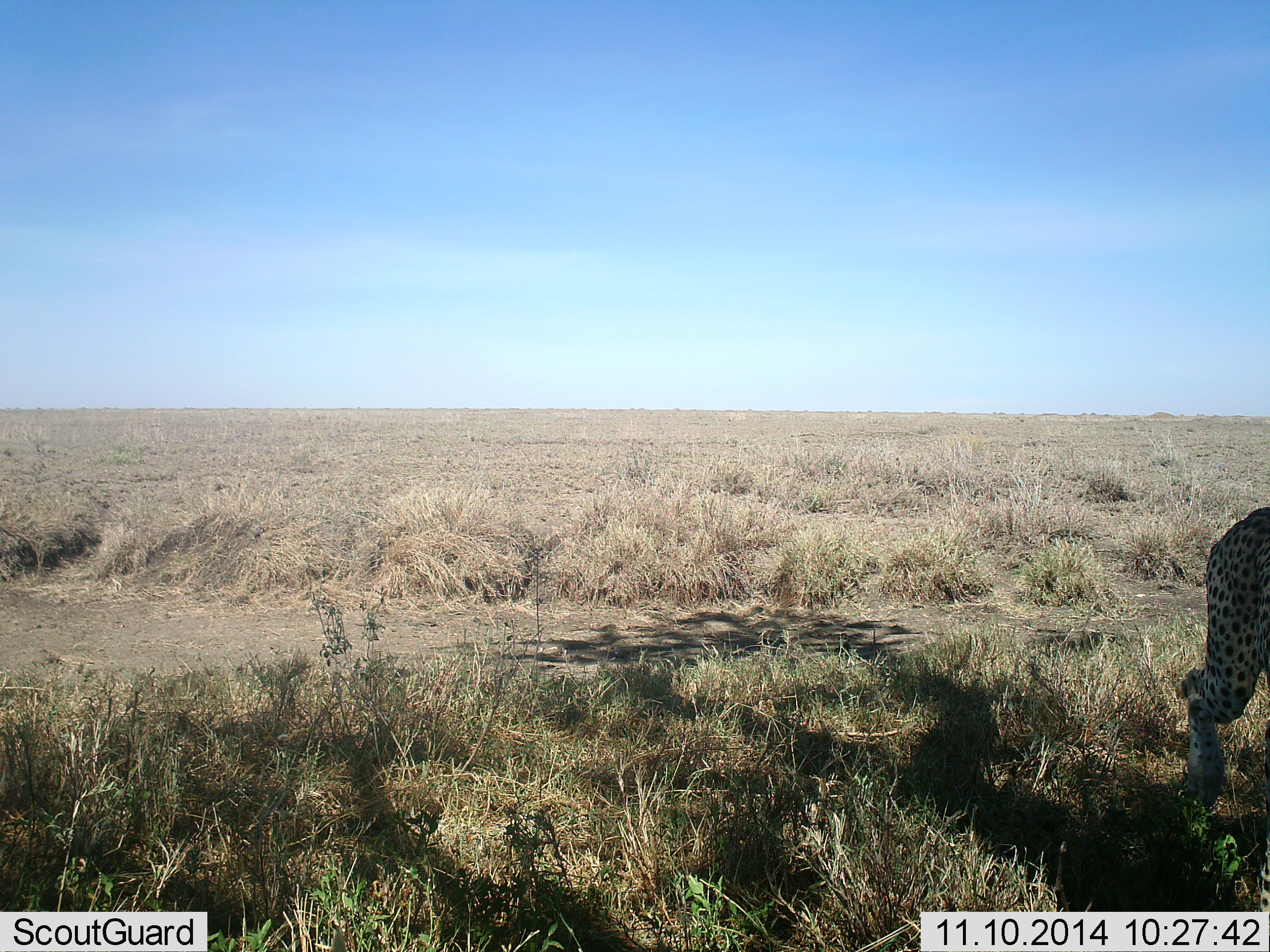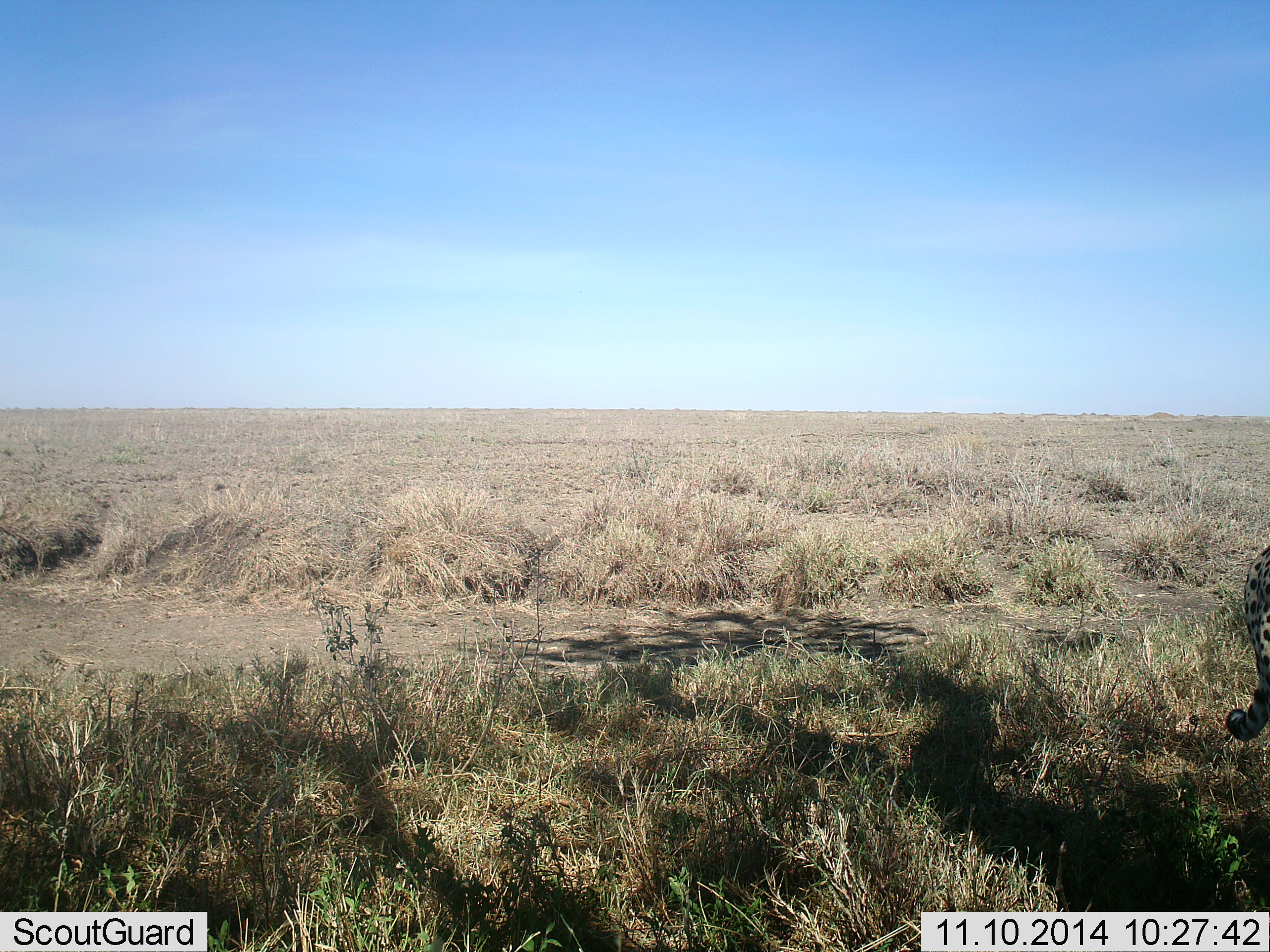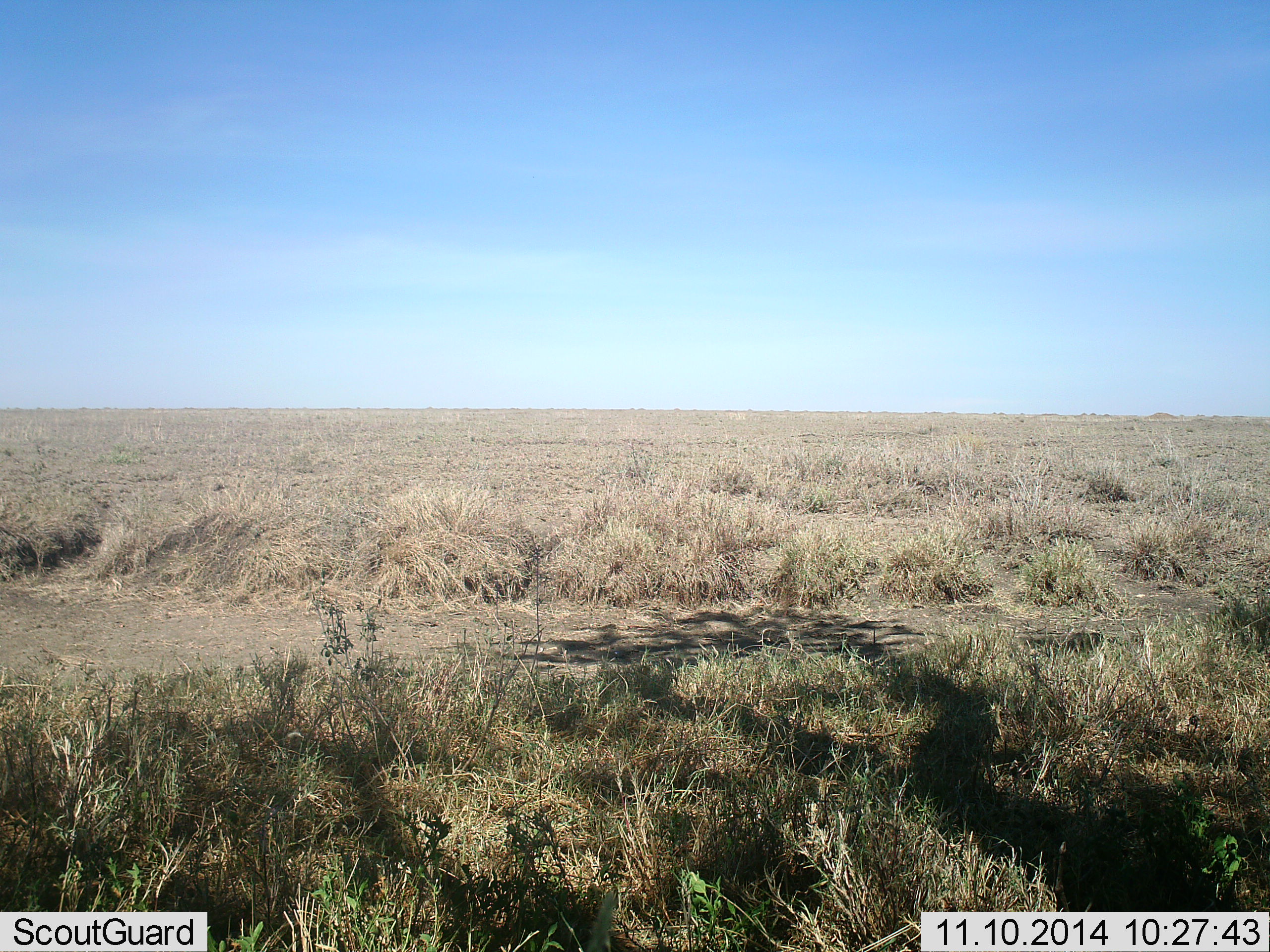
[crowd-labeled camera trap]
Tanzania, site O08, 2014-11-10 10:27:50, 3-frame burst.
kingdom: Animalia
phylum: Chordata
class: Mammalia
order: Carnivora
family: Felidae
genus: Acinonyx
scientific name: Acinonyx jubatus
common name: cheetah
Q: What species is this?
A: Cheetah (Acinonyx jubatus).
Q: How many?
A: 1.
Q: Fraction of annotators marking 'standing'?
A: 0%.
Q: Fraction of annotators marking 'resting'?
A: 0%.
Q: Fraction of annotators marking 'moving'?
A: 100%.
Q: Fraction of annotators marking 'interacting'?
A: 0%.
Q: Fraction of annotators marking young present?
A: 0%.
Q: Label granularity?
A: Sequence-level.